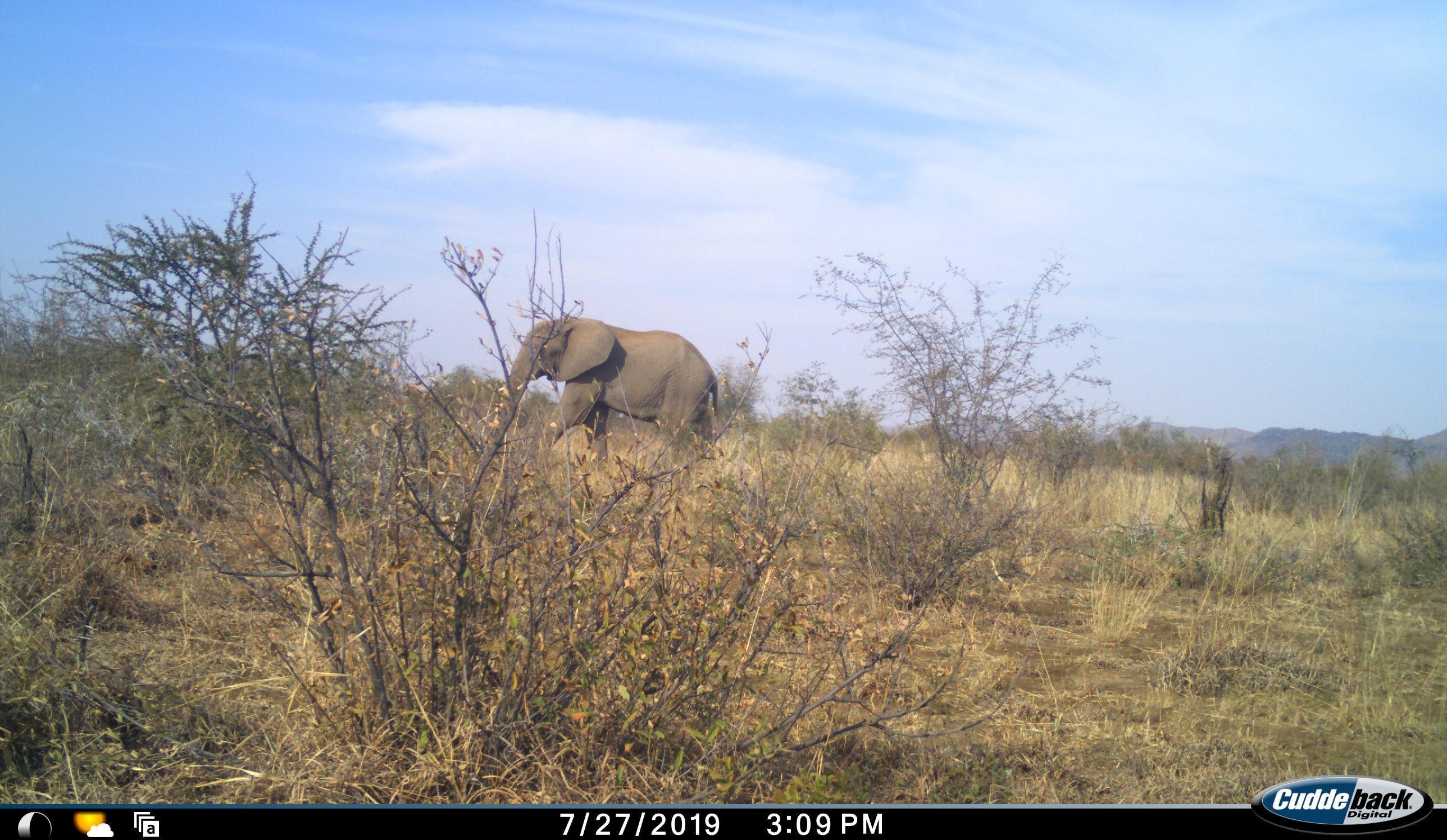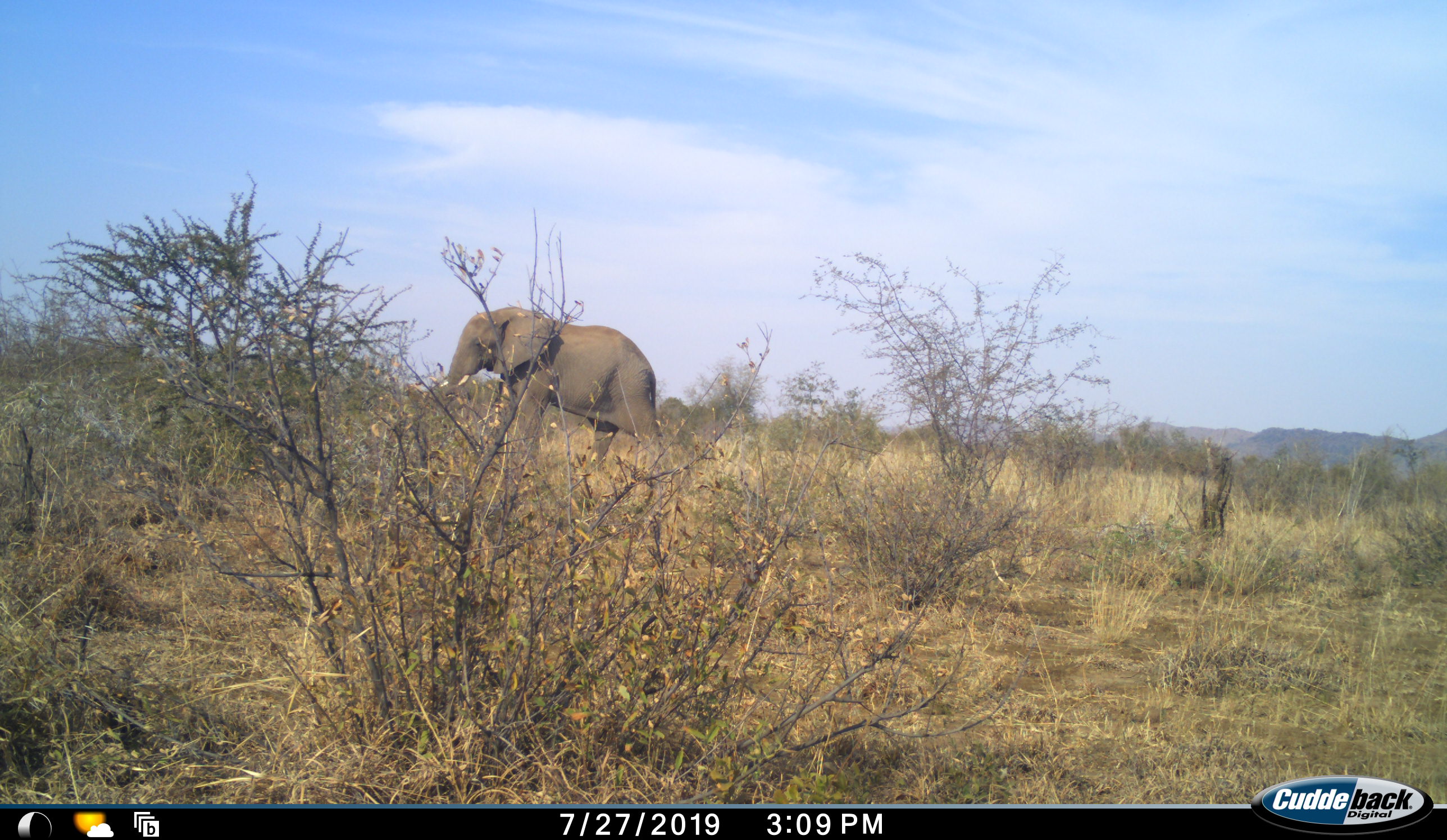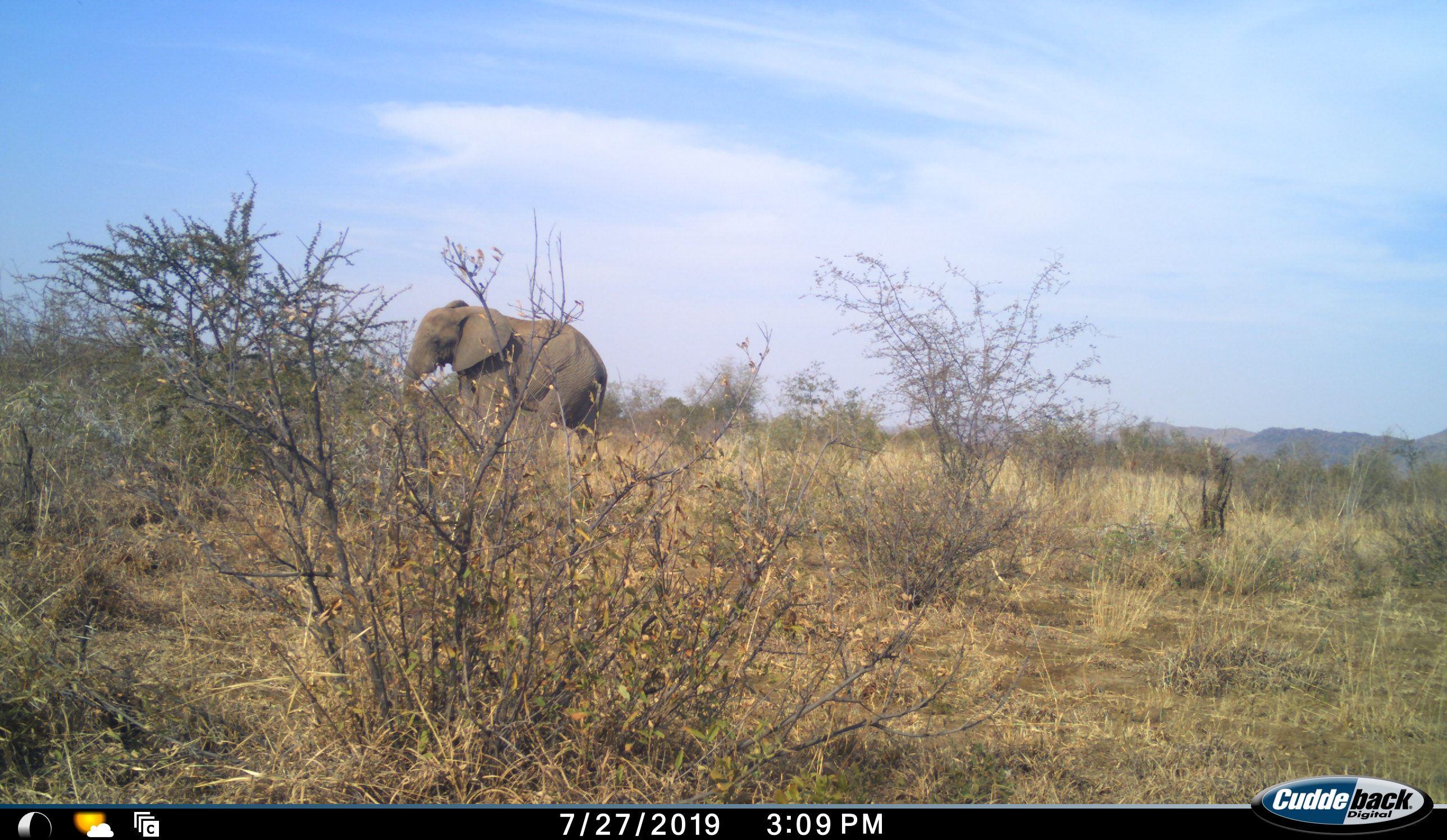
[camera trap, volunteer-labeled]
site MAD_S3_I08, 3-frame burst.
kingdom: Animalia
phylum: Chordata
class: Mammalia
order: Proboscidea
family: Elephantidae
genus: Loxodonta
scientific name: Loxodonta africana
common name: african bush elephant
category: elephant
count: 1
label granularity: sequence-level